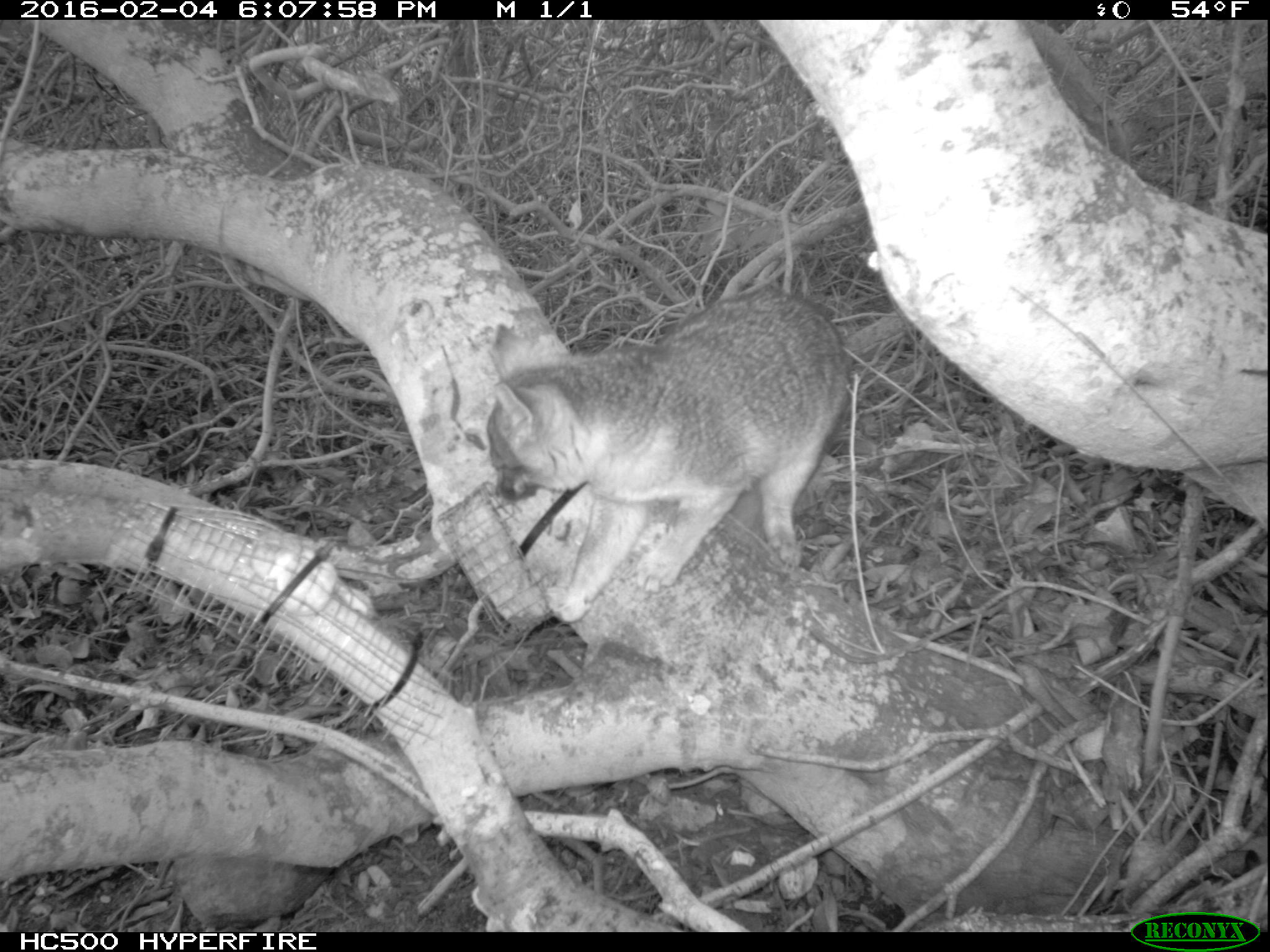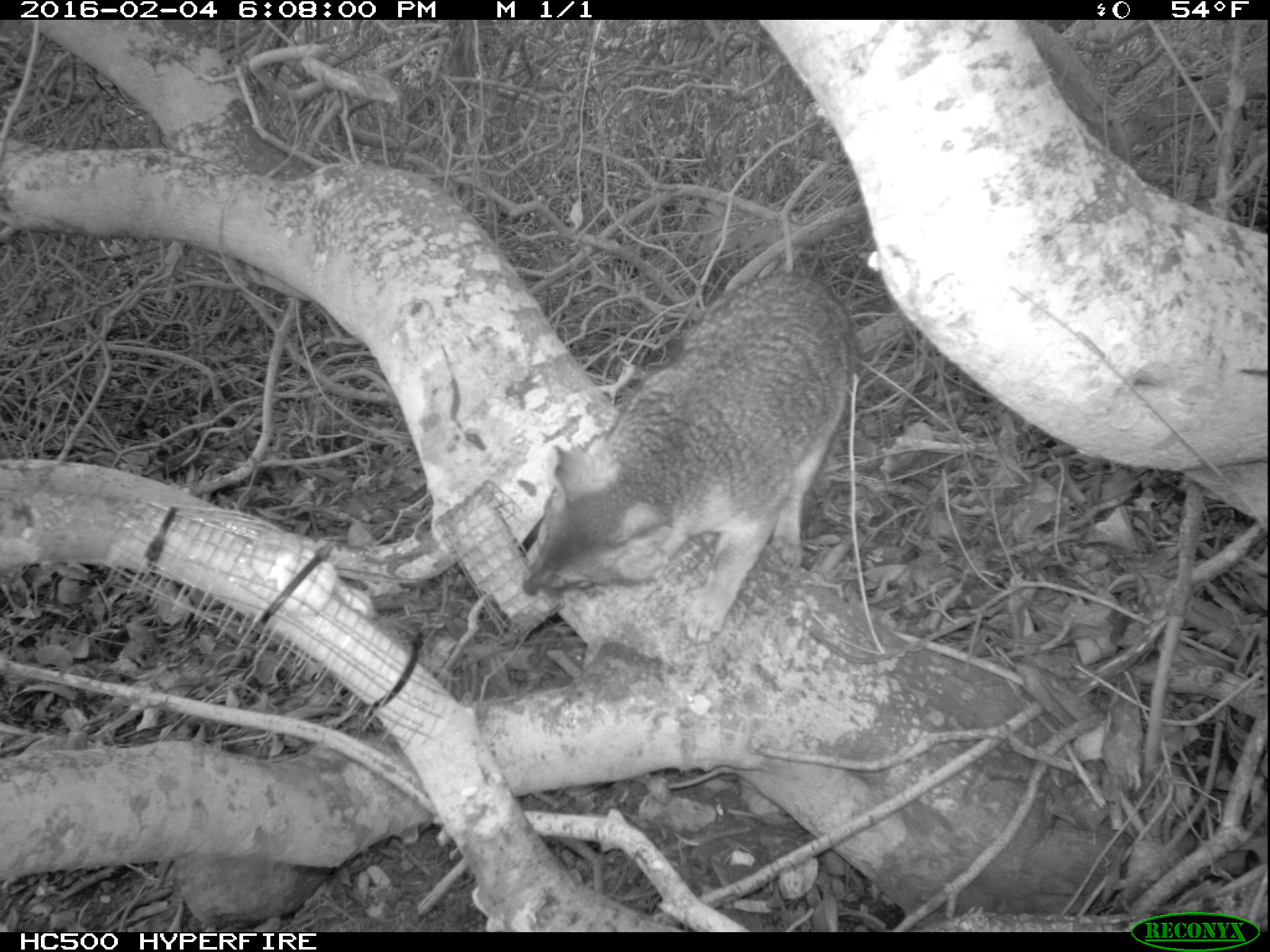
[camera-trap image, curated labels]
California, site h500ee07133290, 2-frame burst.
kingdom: Animalia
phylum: Chordata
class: Mammalia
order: Carnivora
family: Canidae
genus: Urocyon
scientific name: Urocyon littoralis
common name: island fox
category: fox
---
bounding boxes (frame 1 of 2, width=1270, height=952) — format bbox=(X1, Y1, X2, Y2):
fox: bbox=(484, 283, 846, 622)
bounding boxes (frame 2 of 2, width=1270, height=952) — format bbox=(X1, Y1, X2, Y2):
fox: bbox=(526, 271, 863, 645)